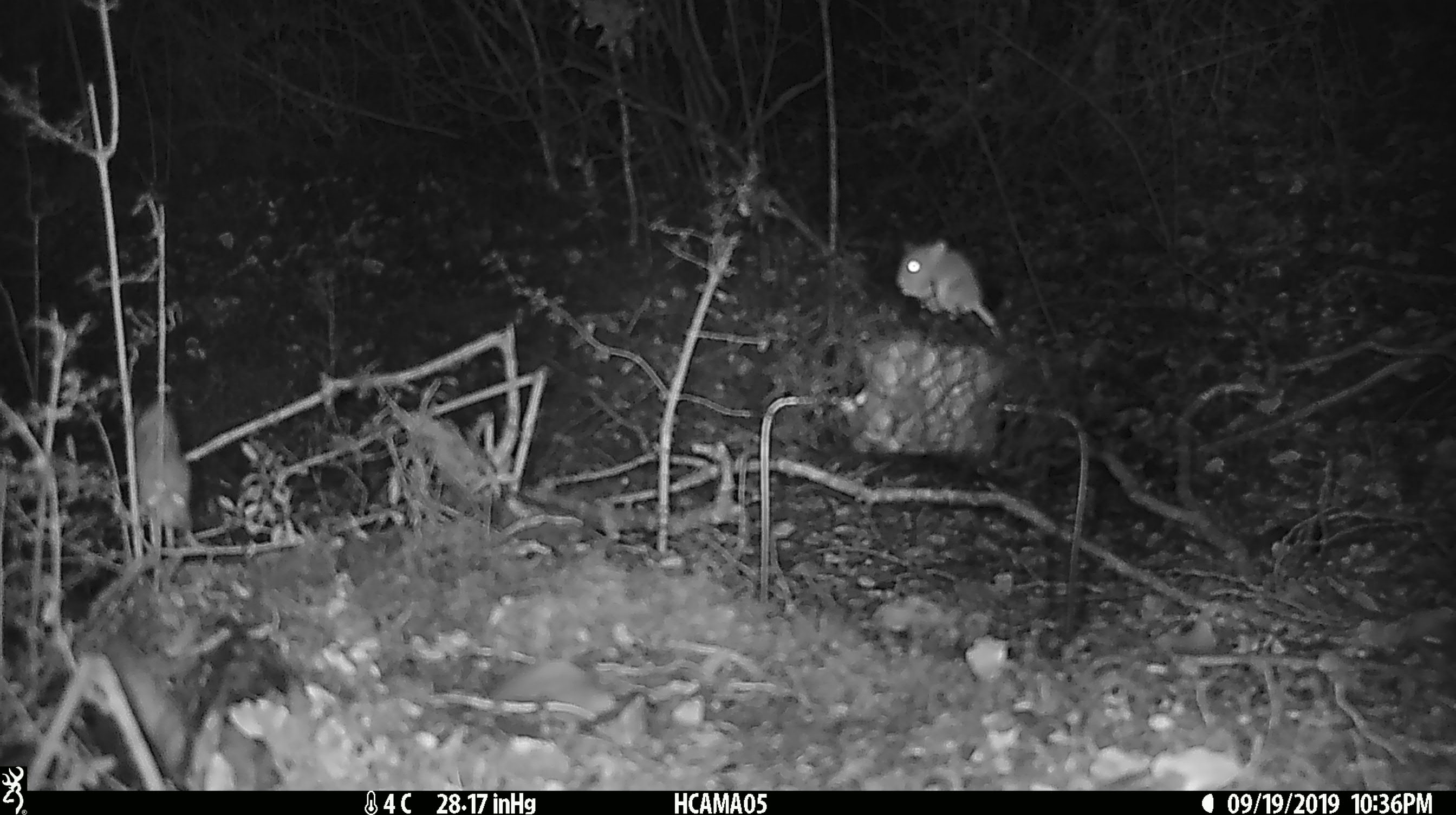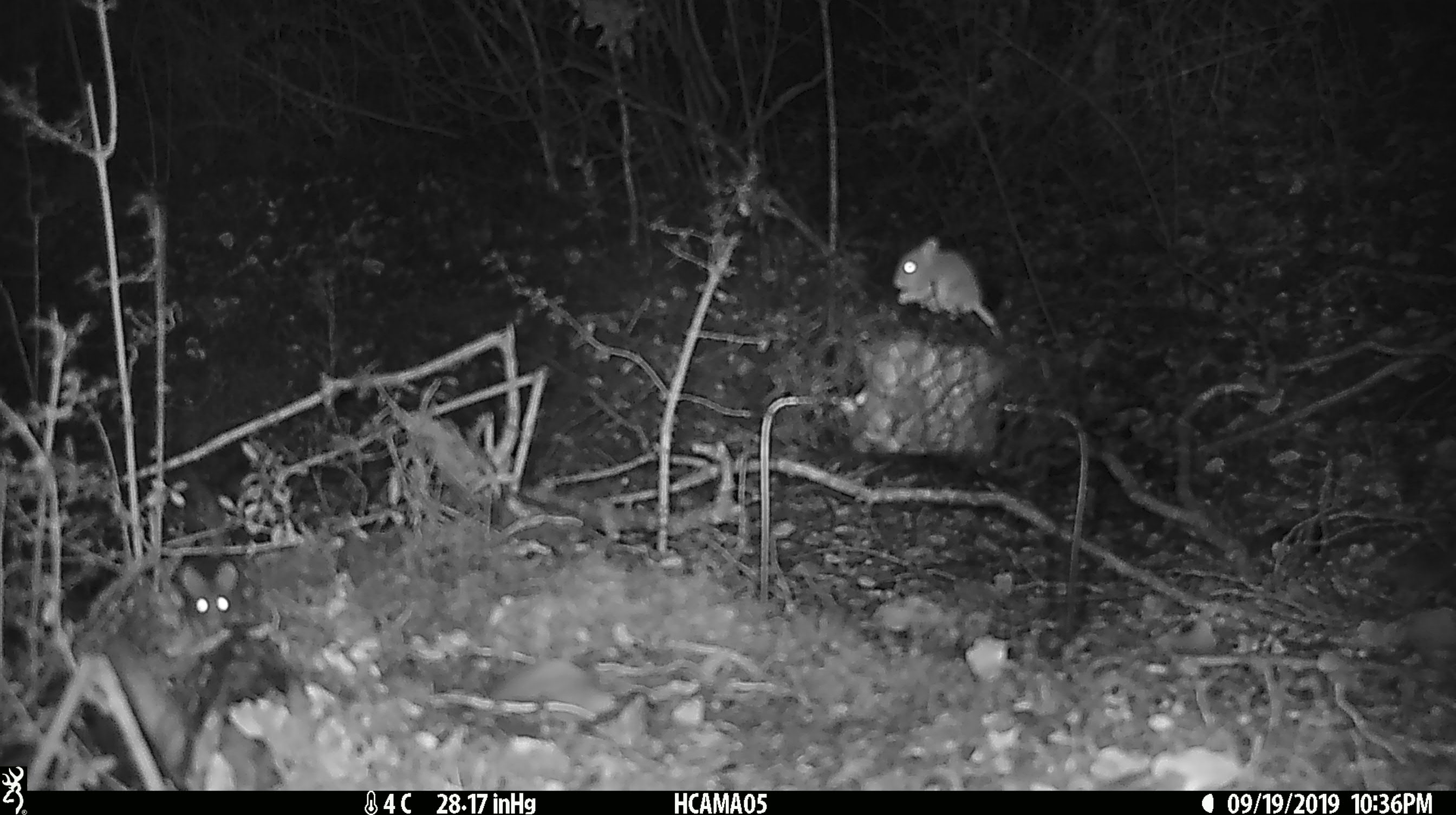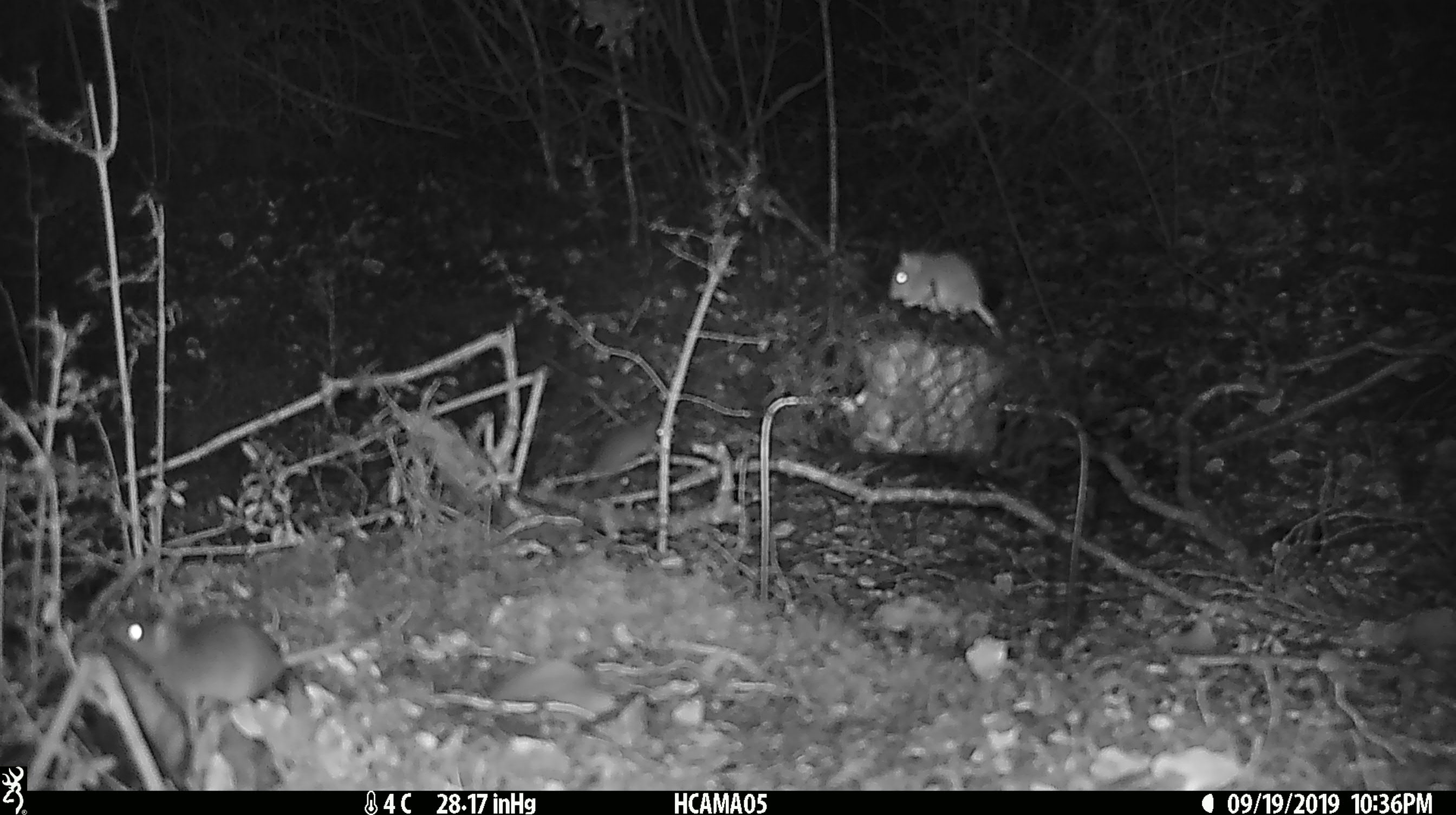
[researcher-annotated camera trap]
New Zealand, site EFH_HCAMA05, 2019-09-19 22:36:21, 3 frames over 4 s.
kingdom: Animalia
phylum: Chordata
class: Mammalia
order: Rodentia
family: Muridae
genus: Mus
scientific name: Mus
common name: mouse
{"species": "mouse (Mus)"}